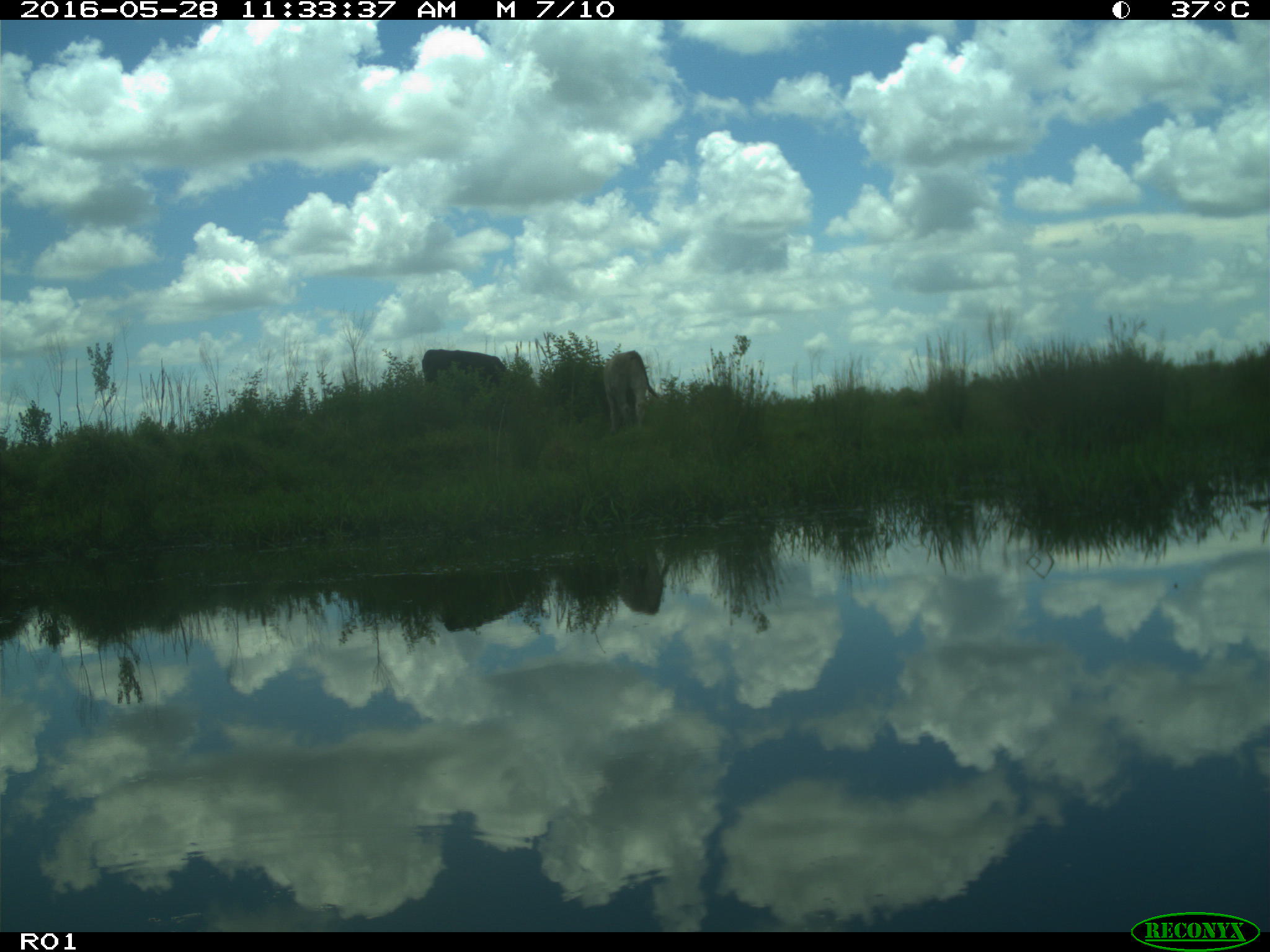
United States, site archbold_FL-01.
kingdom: Animalia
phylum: Chordata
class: Mammalia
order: Artiodactyla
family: Bovidae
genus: Bos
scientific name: Bos taurus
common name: domestic cow